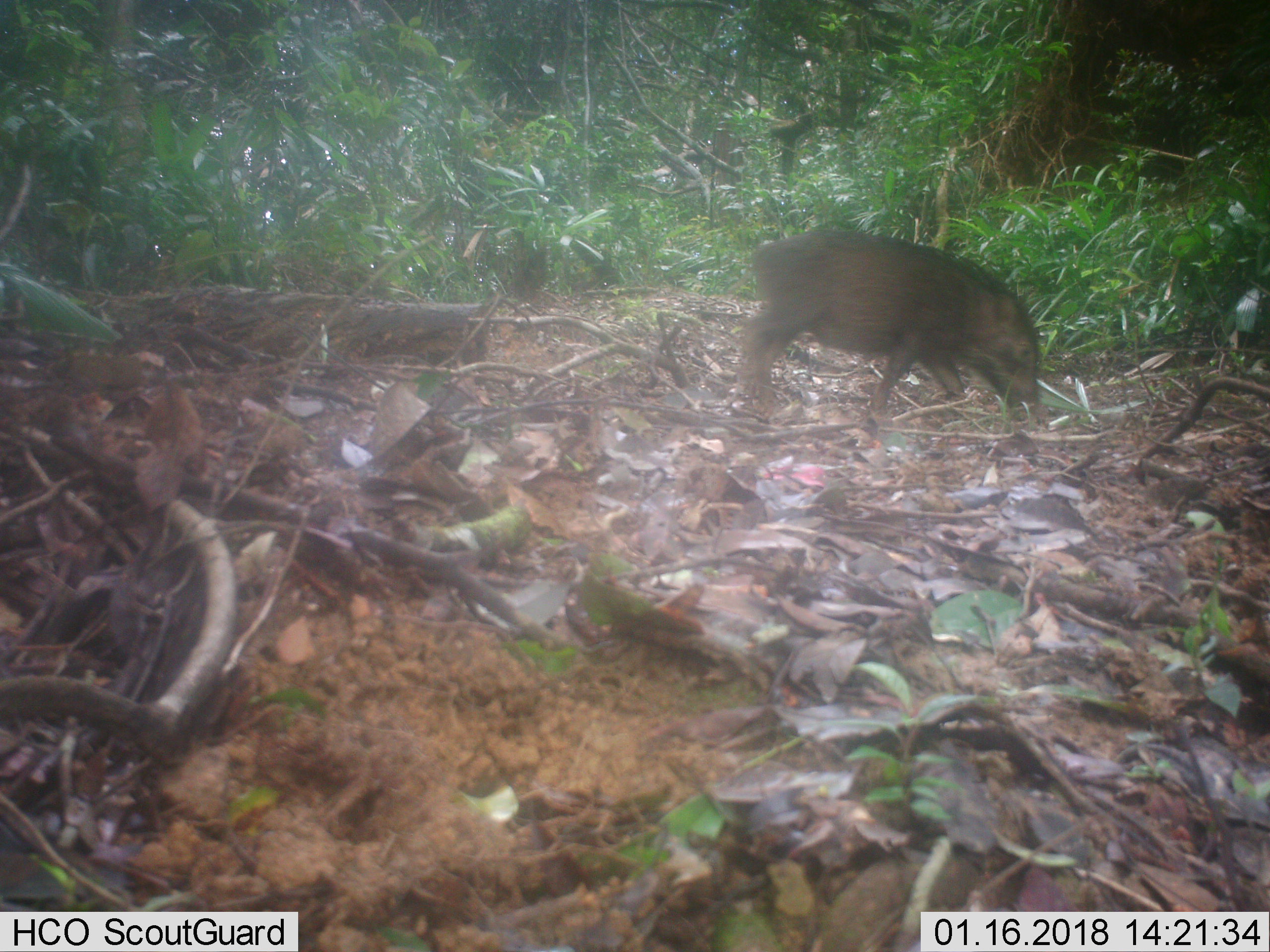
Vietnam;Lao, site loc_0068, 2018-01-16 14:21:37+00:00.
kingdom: Animalia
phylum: Chordata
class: Mammalia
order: Artiodactyla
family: Suidae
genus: Sus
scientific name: Sus scrofa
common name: eurasian wild pig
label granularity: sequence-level